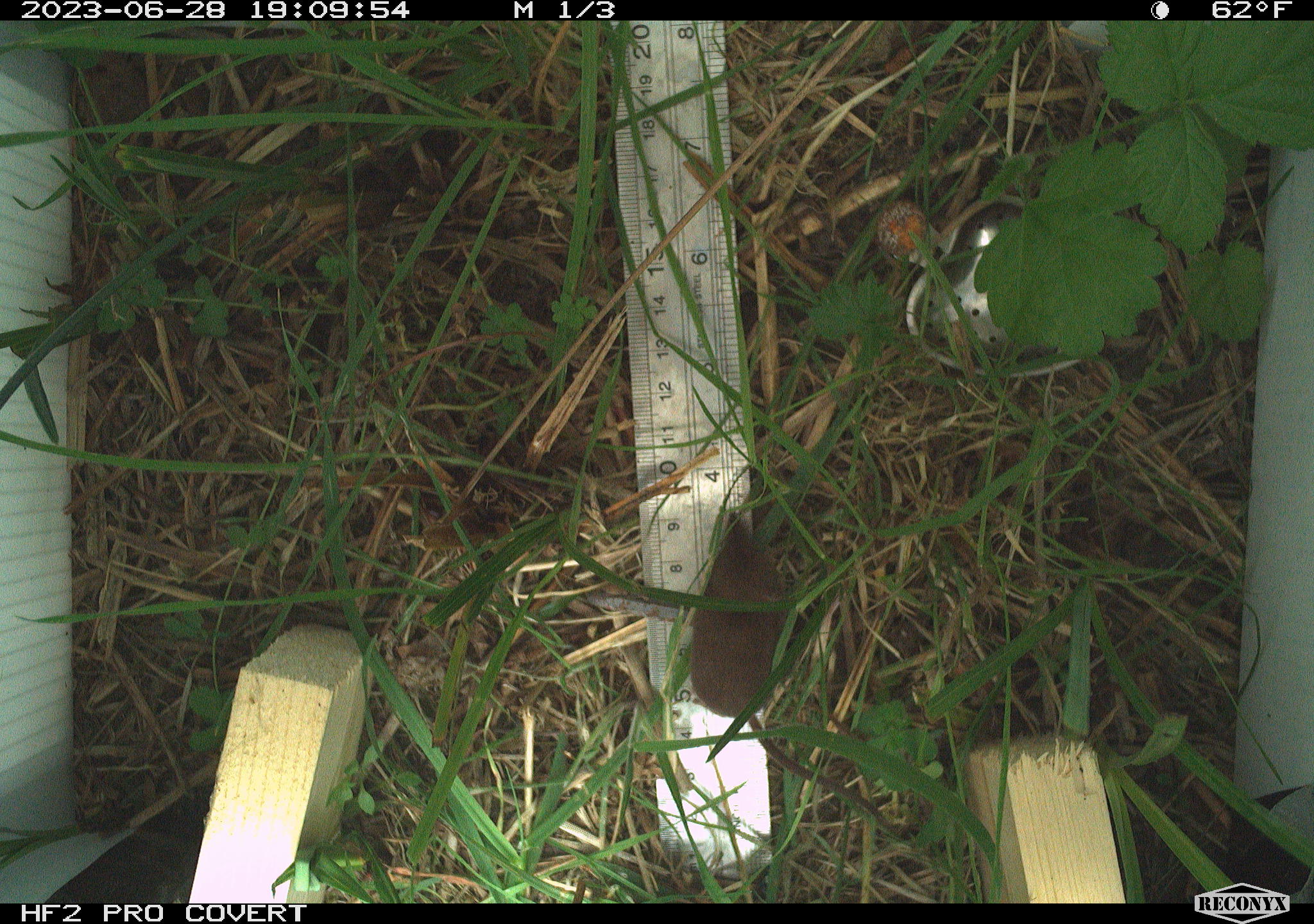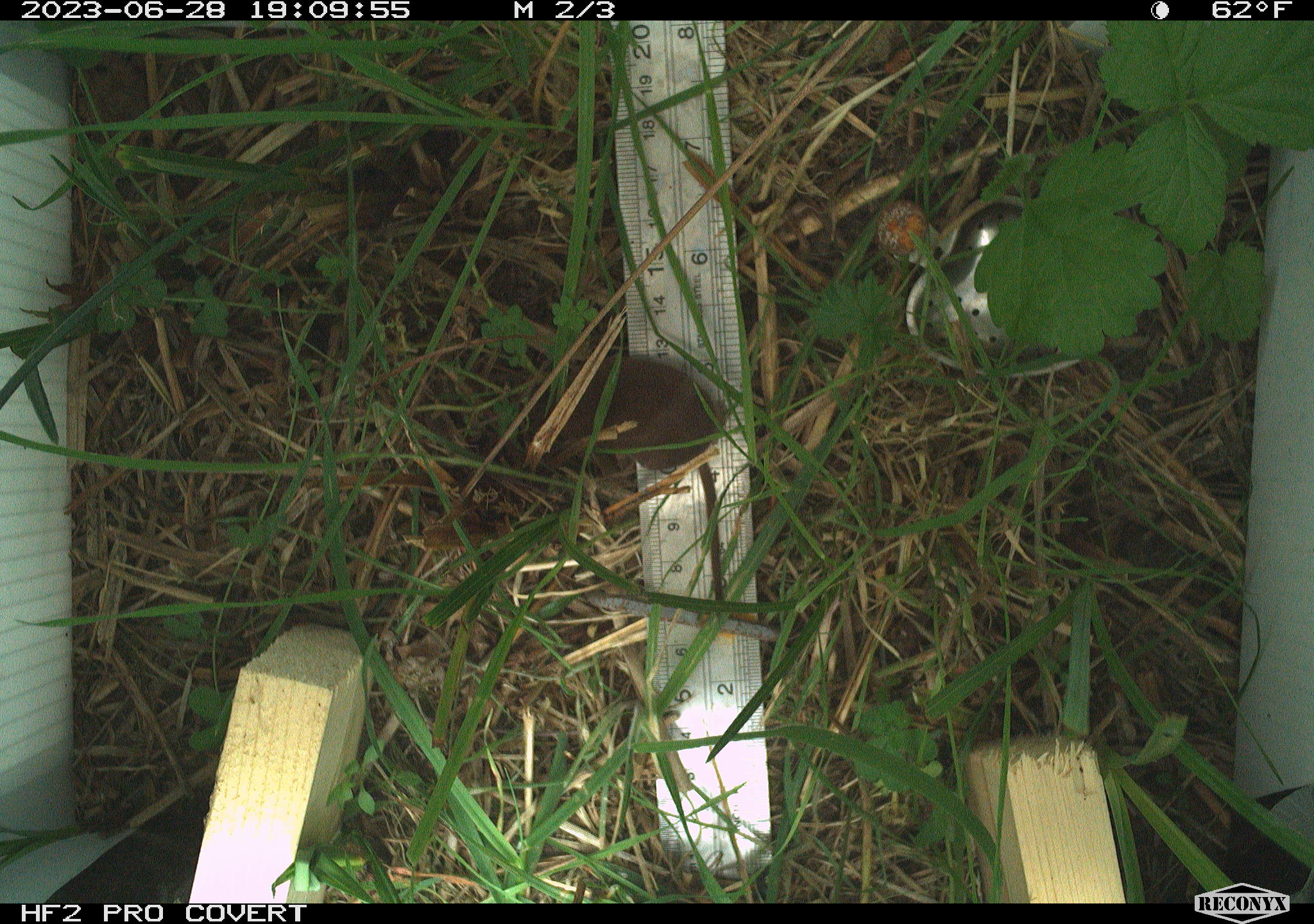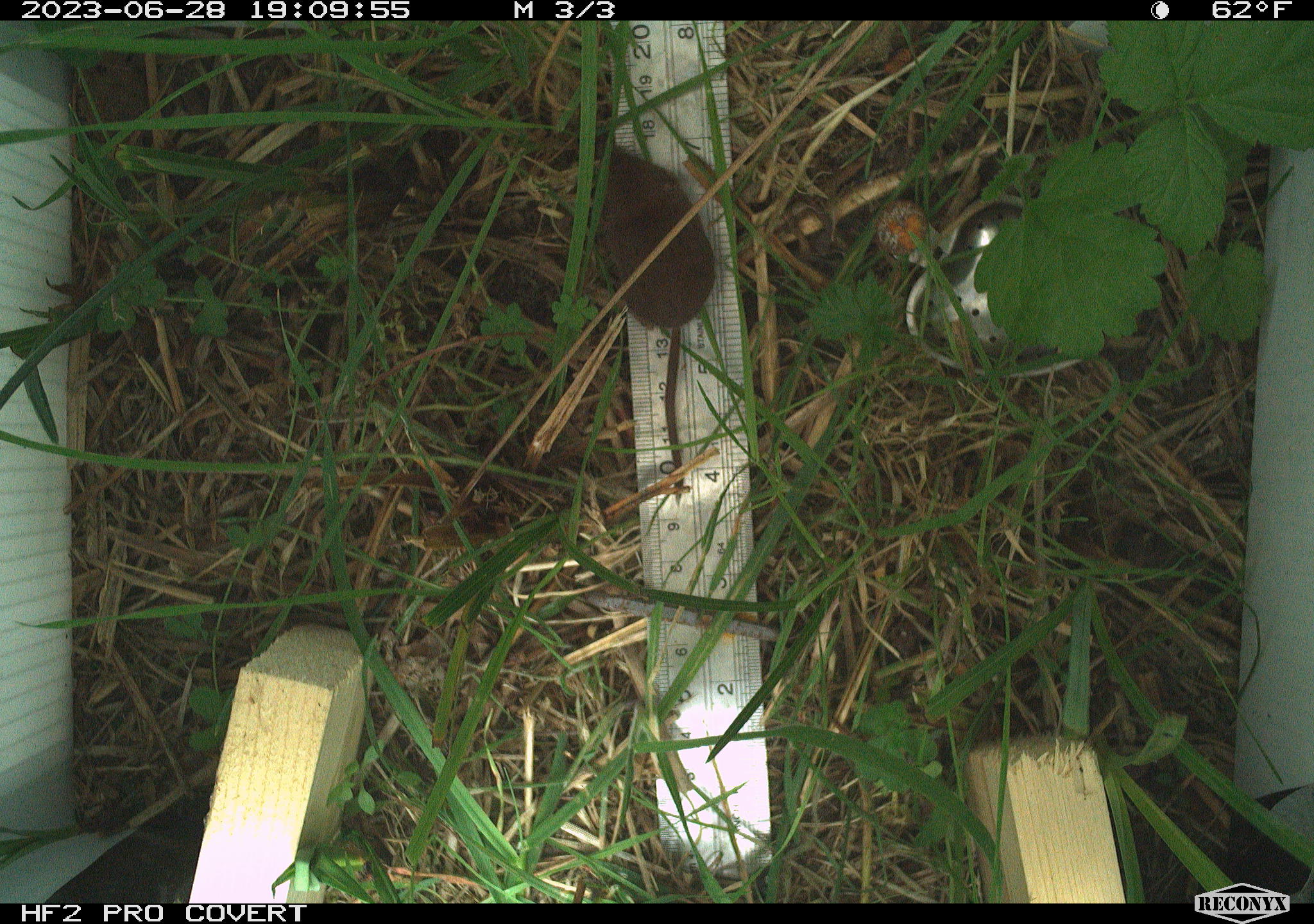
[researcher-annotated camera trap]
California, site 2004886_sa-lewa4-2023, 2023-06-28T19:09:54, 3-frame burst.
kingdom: Animalia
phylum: Chordata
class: Mammalia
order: Eulipotyphla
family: Soricidae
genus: Sorex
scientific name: Sorex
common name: long-tailed shrew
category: sorex species